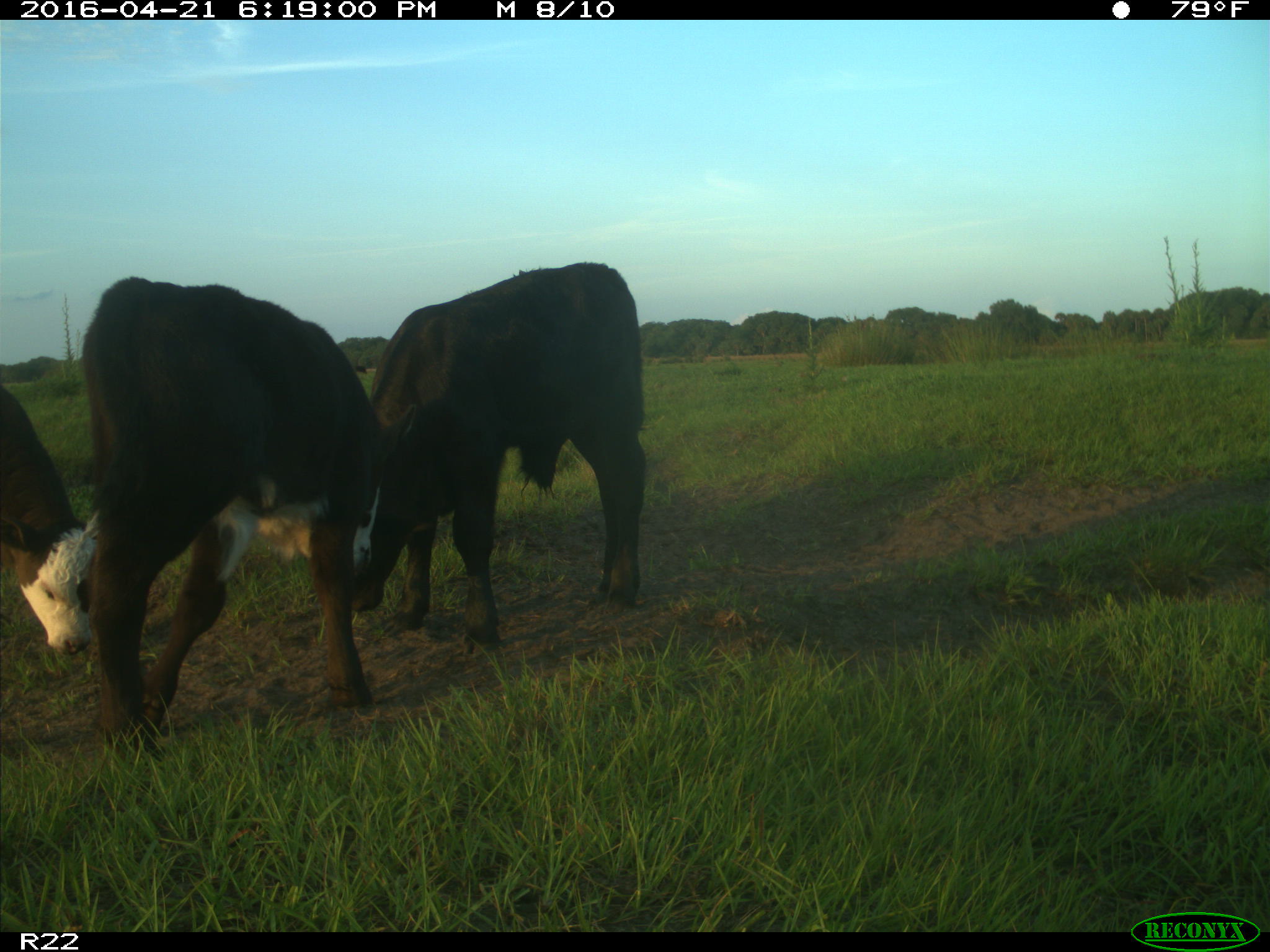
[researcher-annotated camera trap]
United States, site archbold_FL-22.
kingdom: Animalia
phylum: Chordata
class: Mammalia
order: Artiodactyla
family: Bovidae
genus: Bos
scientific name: Bos taurus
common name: domestic cow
Bos taurus (domestic cow).